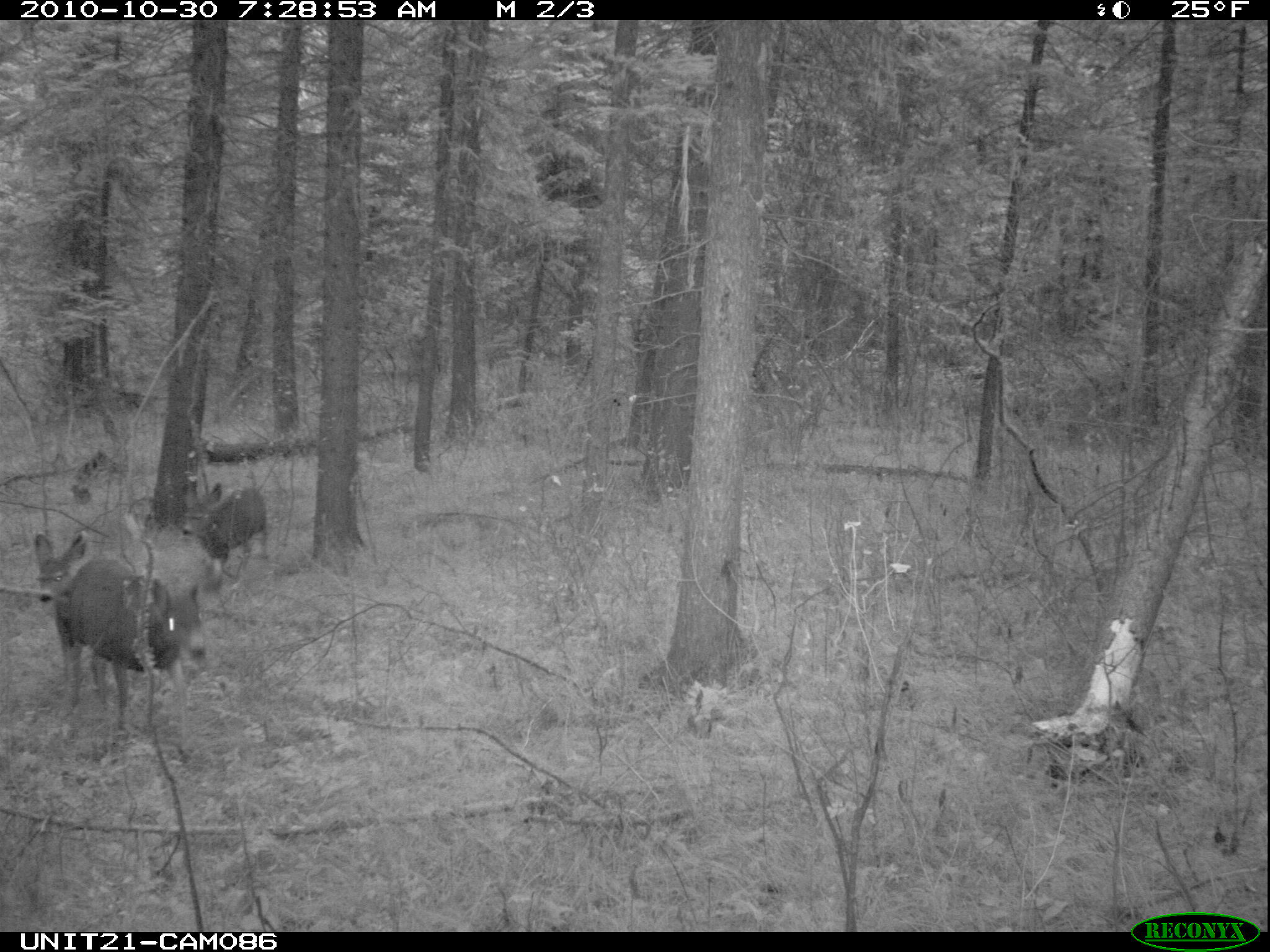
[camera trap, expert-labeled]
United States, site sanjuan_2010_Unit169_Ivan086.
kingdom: Animalia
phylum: Chordata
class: Mammalia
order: Artiodactyla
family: Cervidae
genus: Odocoileus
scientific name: Odocoileus hemionus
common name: mule deer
Odocoileus hemionus (mule deer).